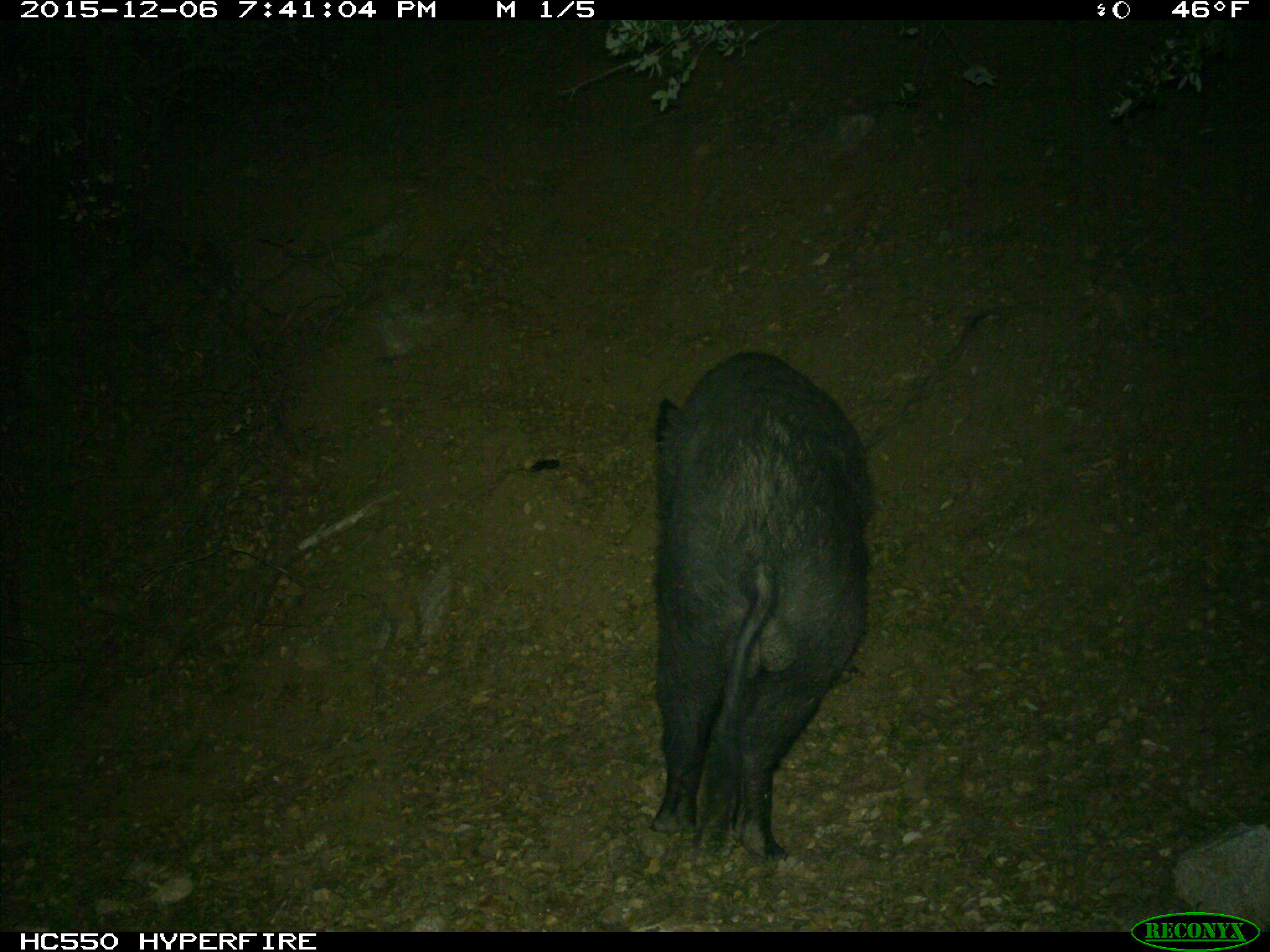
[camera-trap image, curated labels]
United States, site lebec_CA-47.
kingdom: Animalia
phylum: Chordata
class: Mammalia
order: Artiodactyla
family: Suidae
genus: Sus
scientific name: Sus scrofa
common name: wild boar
Sus scrofa (wild boar).